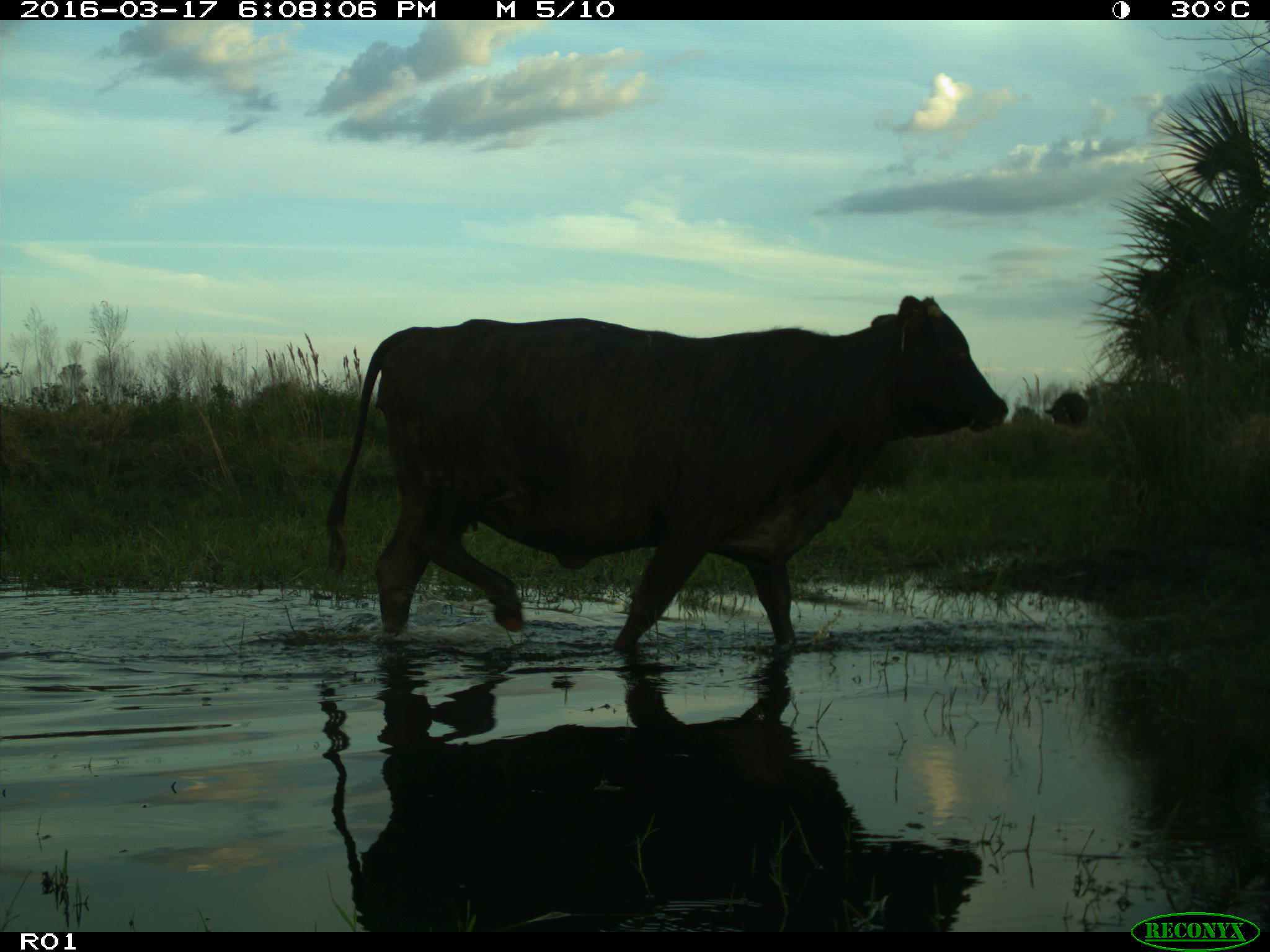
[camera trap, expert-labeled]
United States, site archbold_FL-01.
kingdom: Animalia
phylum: Chordata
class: Mammalia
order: Artiodactyla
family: Bovidae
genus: Bos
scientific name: Bos taurus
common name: domestic cow